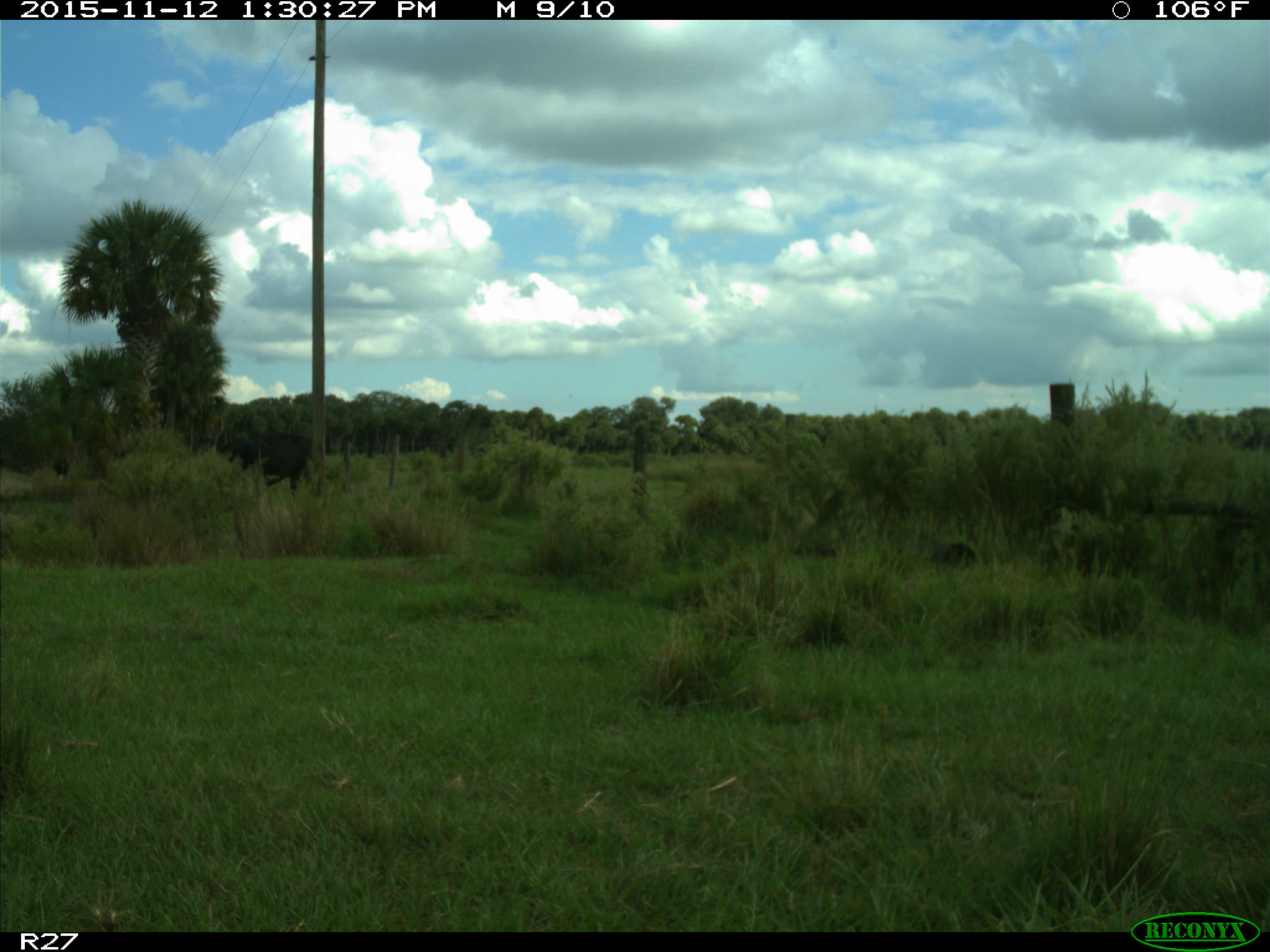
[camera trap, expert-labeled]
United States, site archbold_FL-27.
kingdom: Animalia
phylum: Chordata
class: Mammalia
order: Artiodactyla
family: Bovidae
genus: Bos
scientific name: Bos taurus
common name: domestic cow